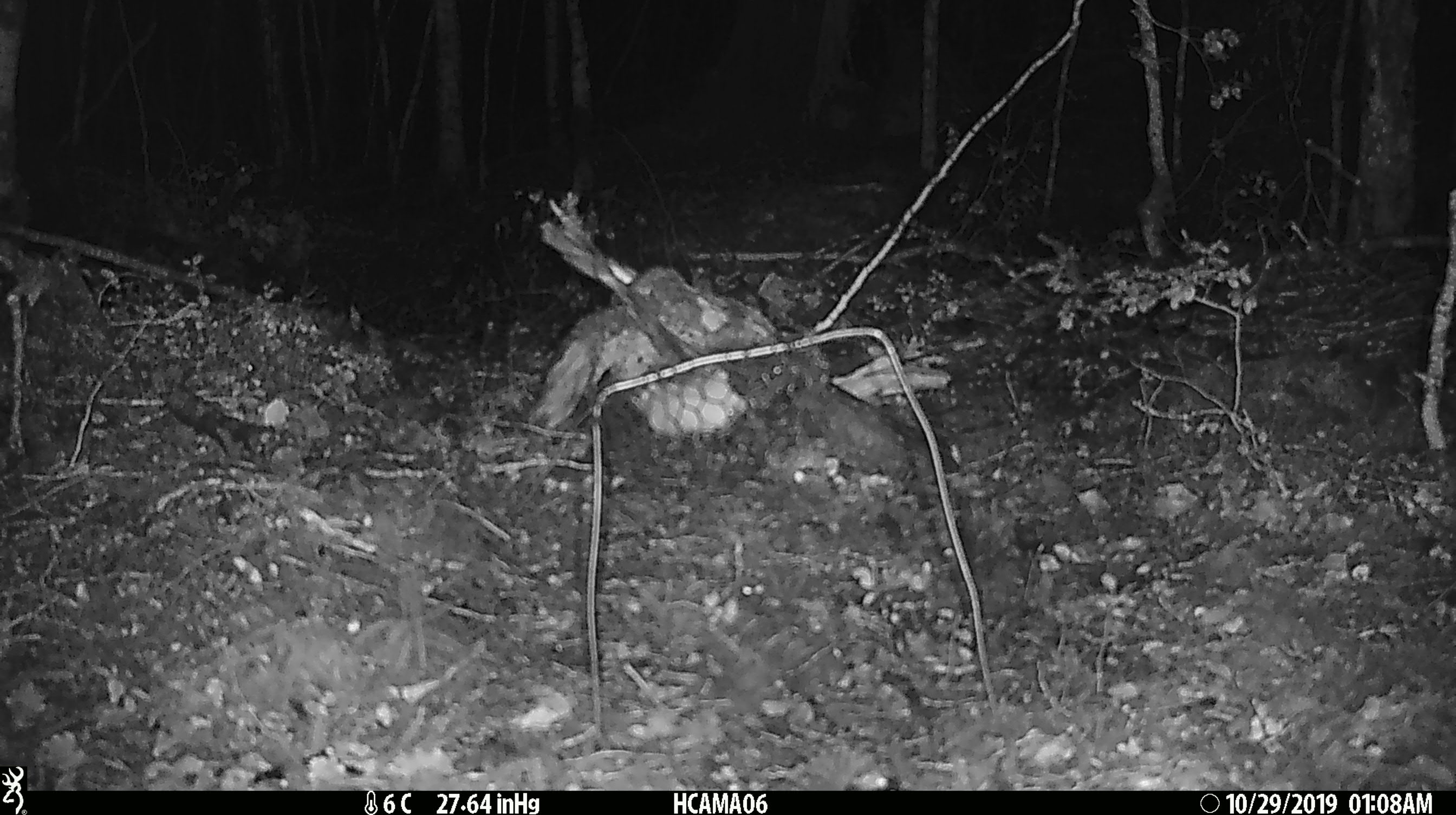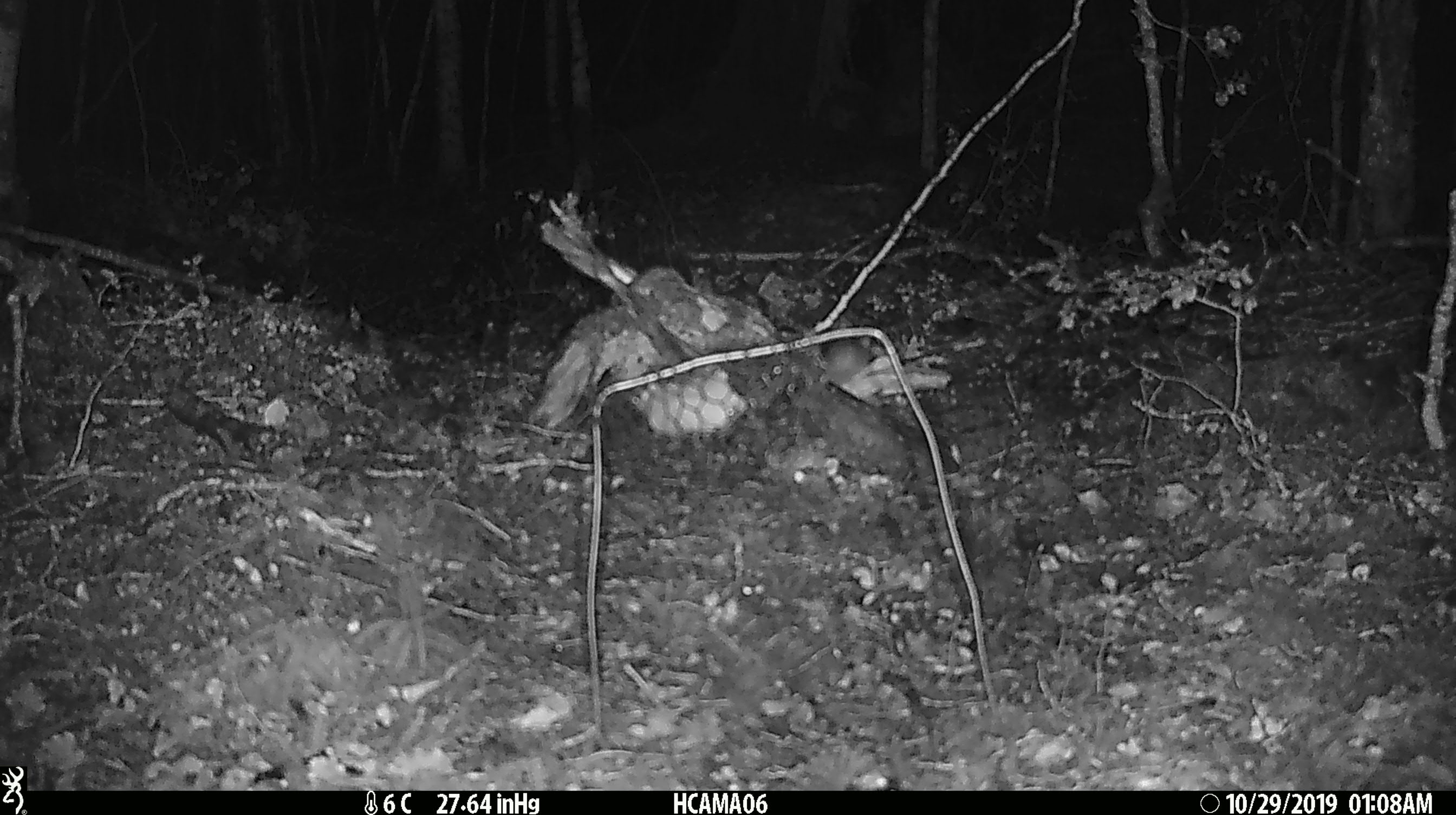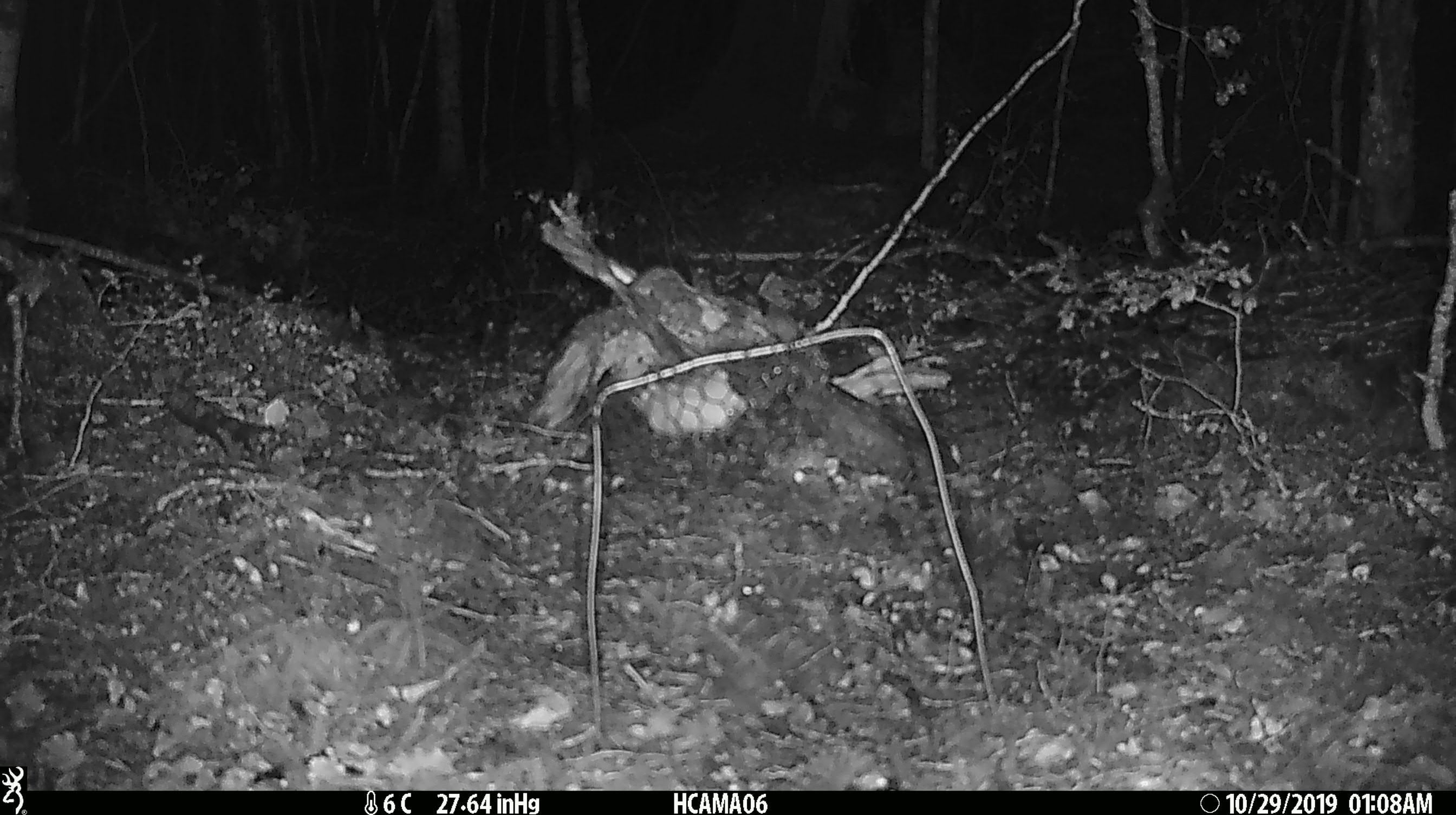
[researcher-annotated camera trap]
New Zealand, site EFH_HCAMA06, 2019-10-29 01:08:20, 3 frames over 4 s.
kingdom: Animalia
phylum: Chordata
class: Mammalia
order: Rodentia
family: Muridae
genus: Mus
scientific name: Mus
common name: mouse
Mouse (Mus).